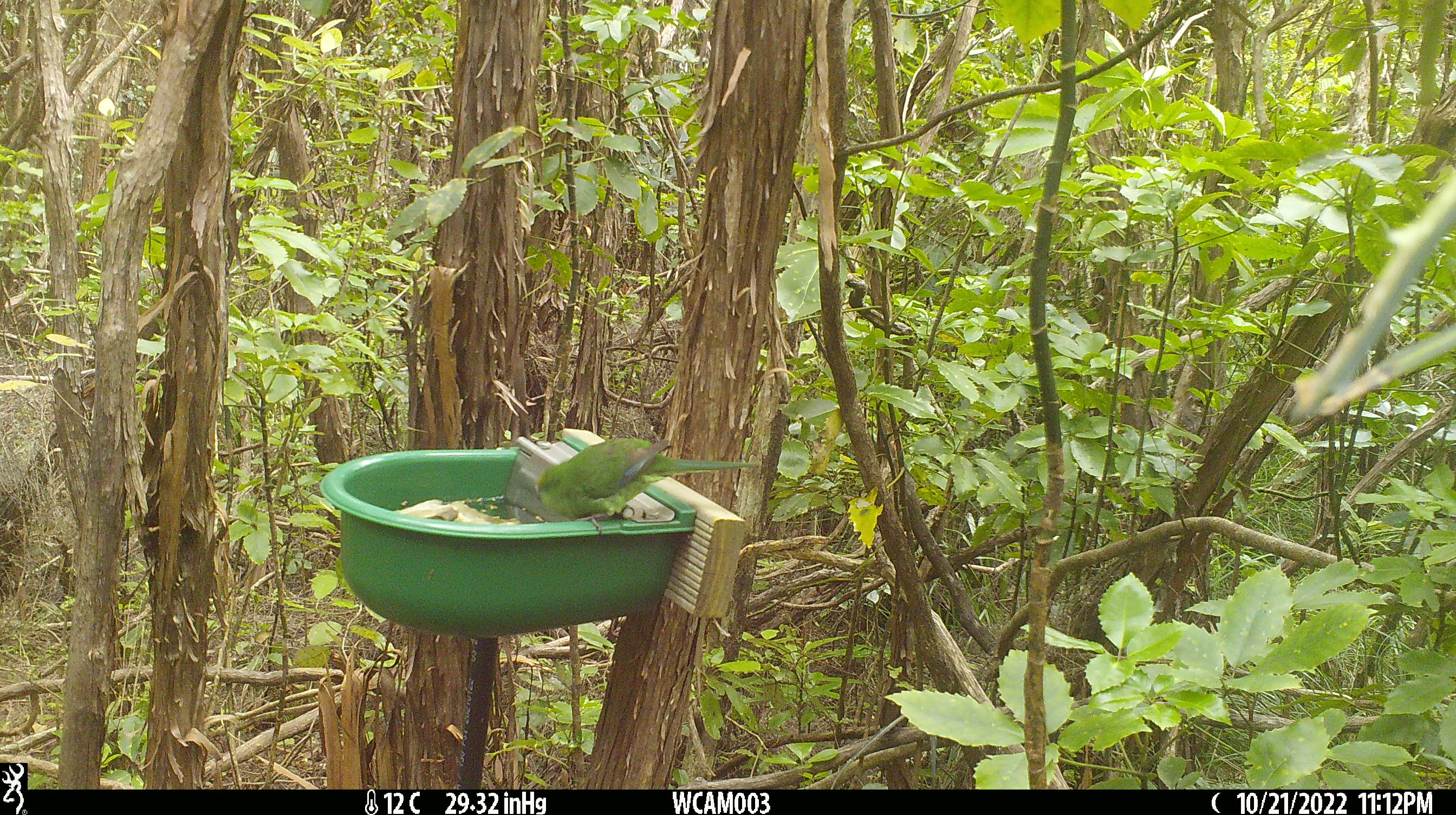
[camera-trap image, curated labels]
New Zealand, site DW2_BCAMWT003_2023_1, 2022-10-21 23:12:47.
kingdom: Animalia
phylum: Chordata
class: Aves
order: Psittaciformes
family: Psittaculidae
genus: Cyanoramphus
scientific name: Cyanoramphus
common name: parakeet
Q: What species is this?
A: Parakeet (Cyanoramphus).